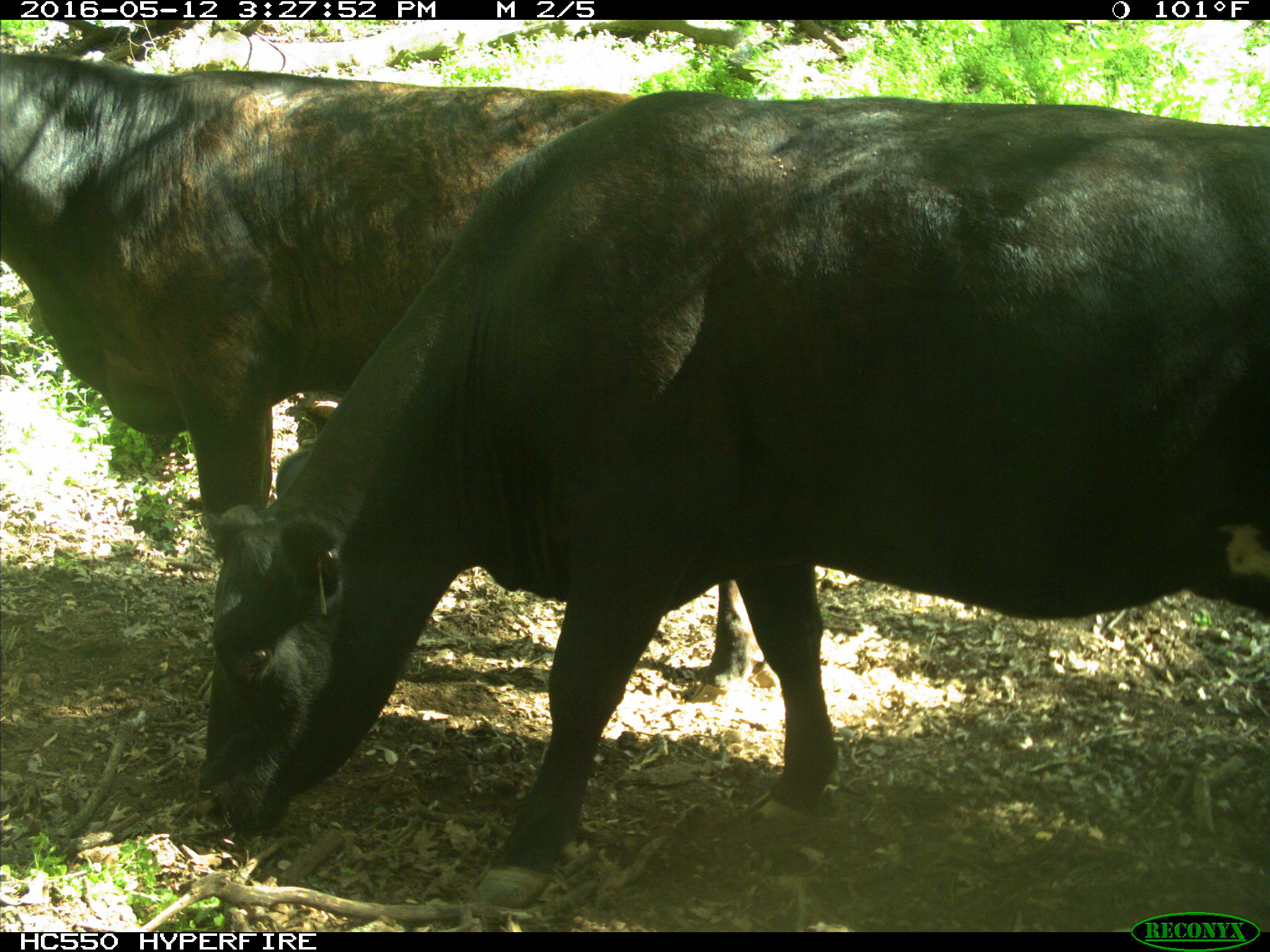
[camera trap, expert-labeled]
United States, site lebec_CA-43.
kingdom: Animalia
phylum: Chordata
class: Mammalia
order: Artiodactyla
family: Bovidae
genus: Bos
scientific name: Bos taurus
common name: domestic cow